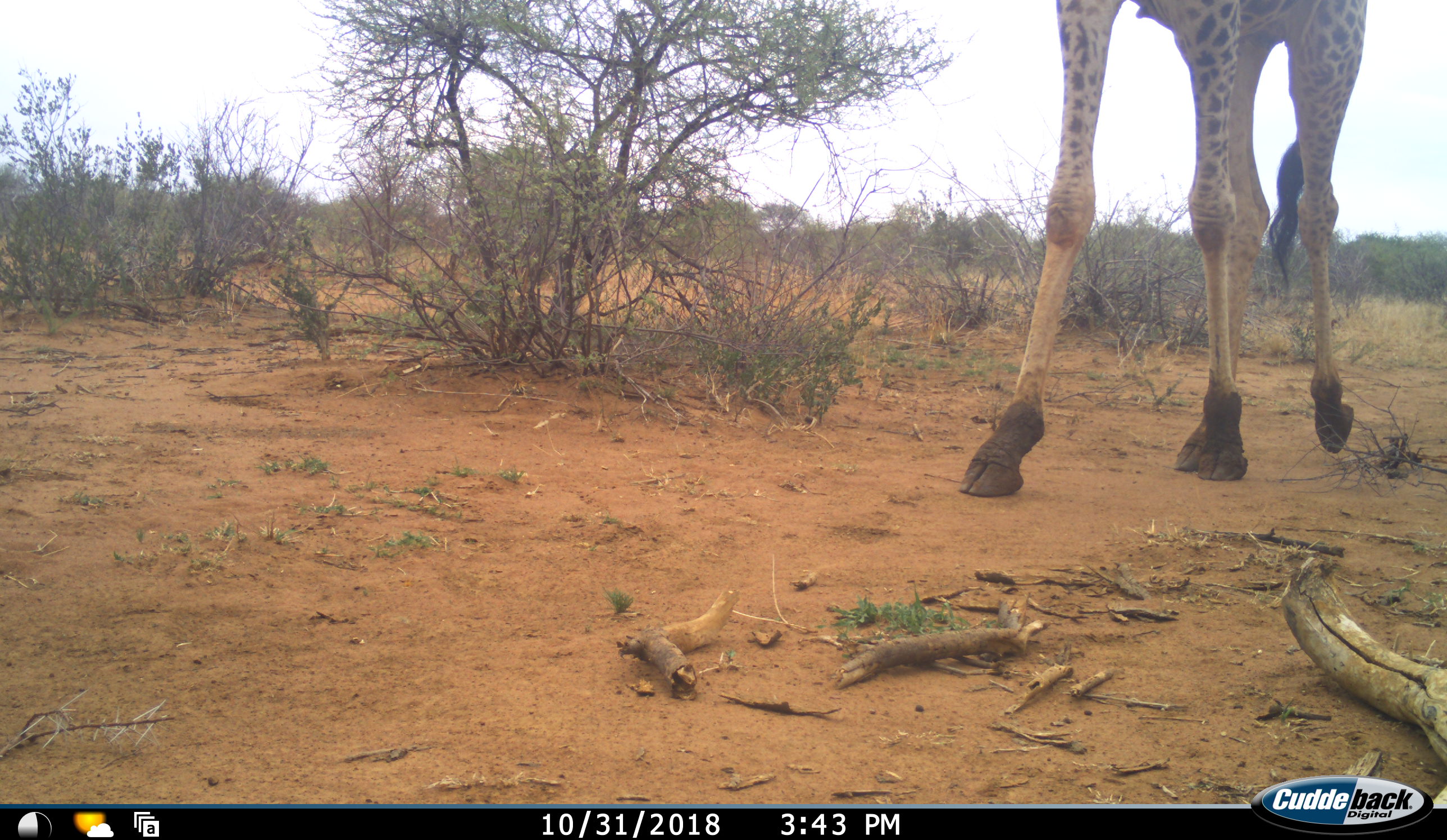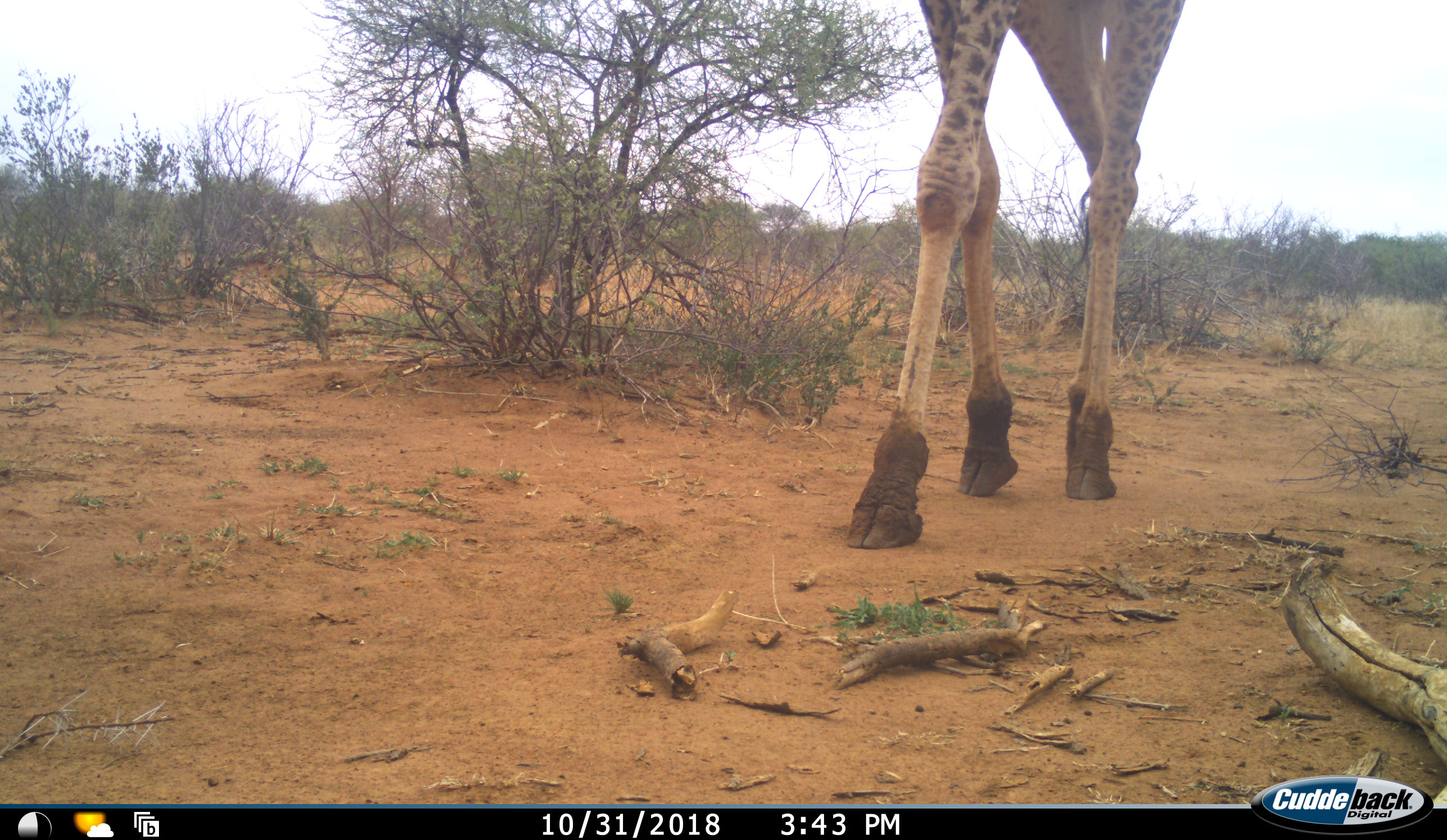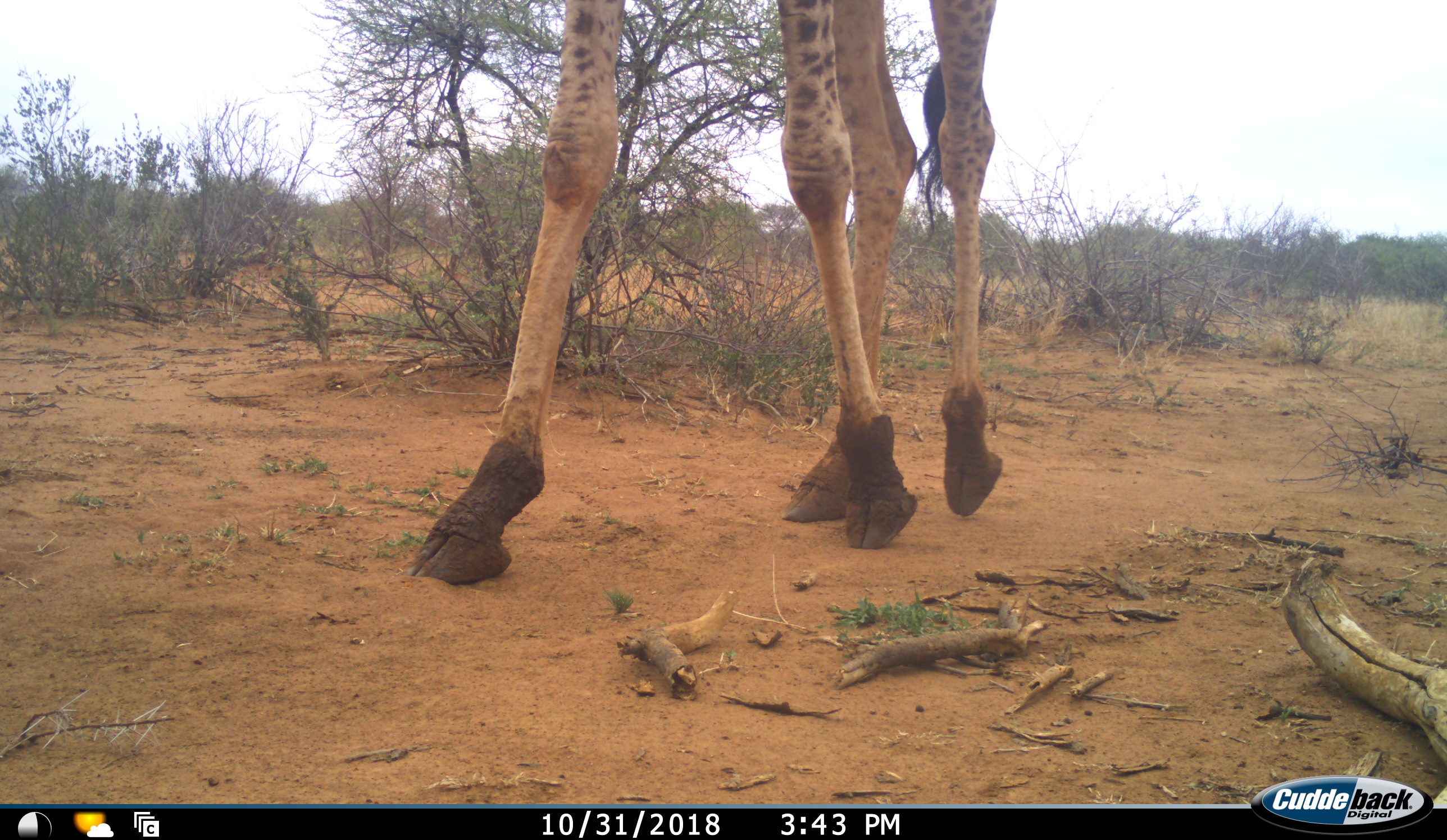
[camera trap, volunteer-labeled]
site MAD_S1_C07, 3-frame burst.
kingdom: Animalia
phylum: Chordata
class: Mammalia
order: Artiodactyla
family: Giraffidae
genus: Giraffa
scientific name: Giraffa camelopardalis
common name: giraffe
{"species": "giraffe (Giraffa camelopardalis)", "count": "1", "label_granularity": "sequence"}